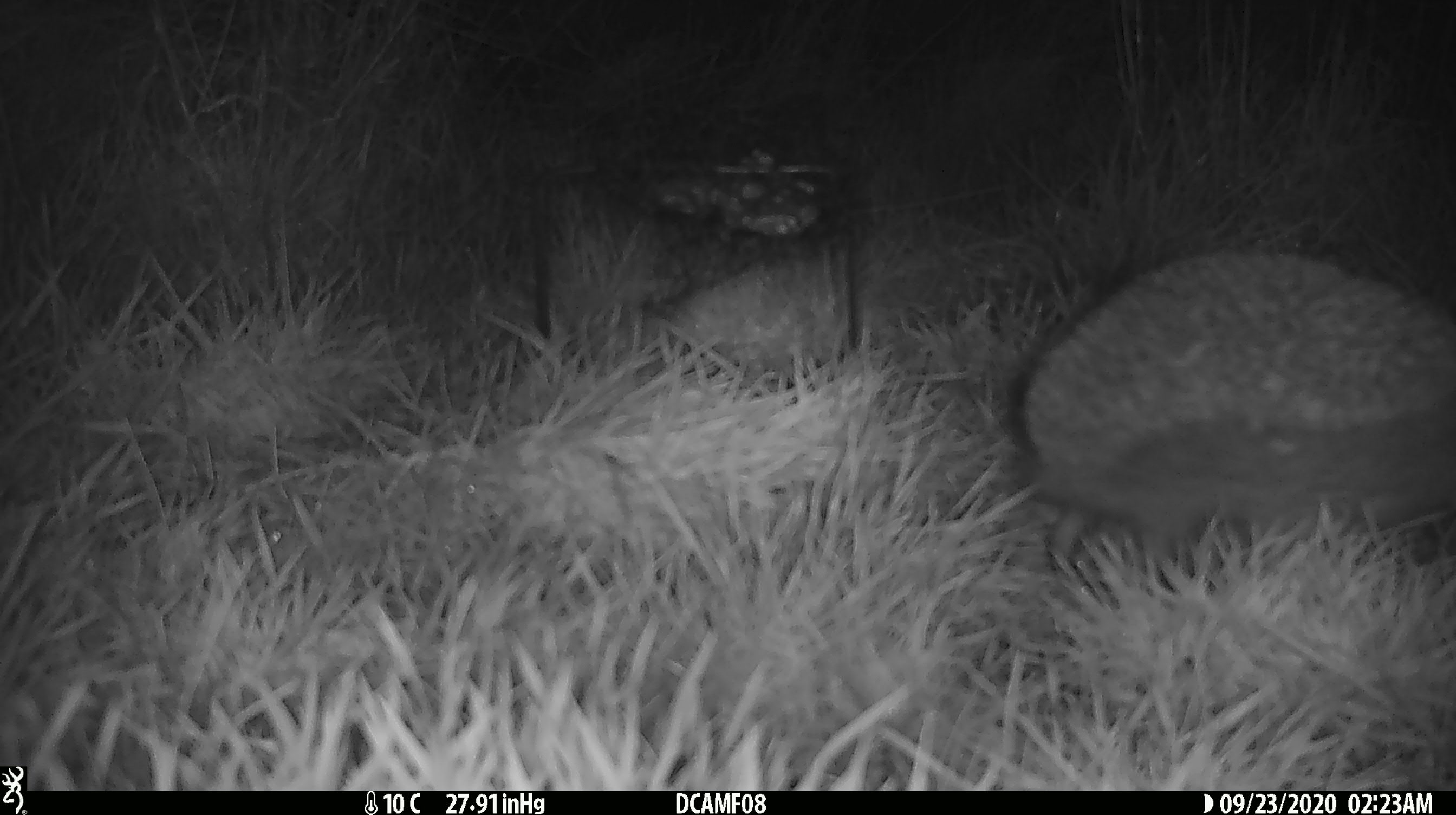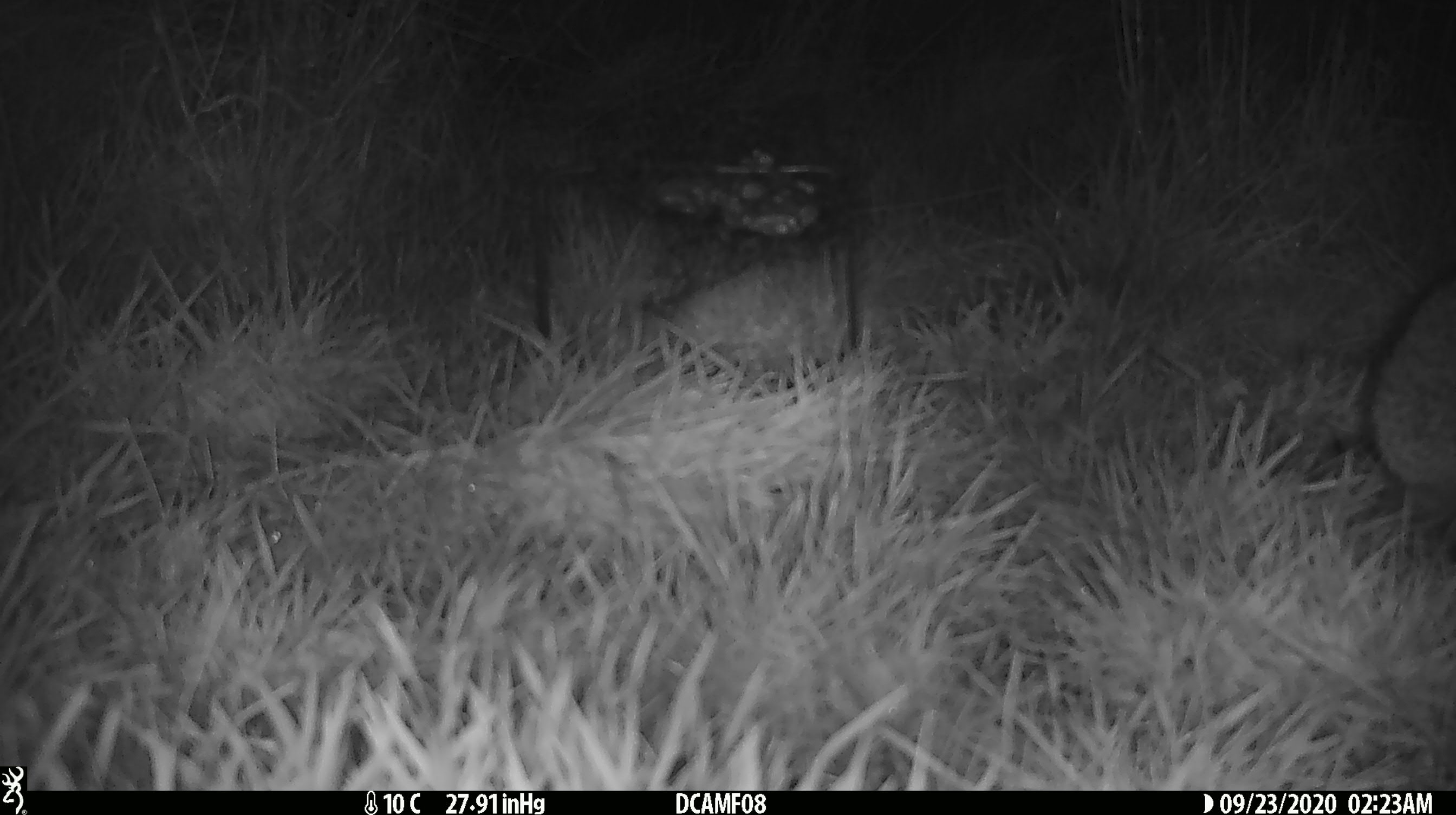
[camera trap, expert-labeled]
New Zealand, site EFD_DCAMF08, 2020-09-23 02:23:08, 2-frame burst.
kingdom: Animalia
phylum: Chordata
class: Mammalia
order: Eulipotyphla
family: Erinaceidae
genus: Erinaceus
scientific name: Erinaceus europaeus europaeus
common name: european hedgehog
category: hedgehog